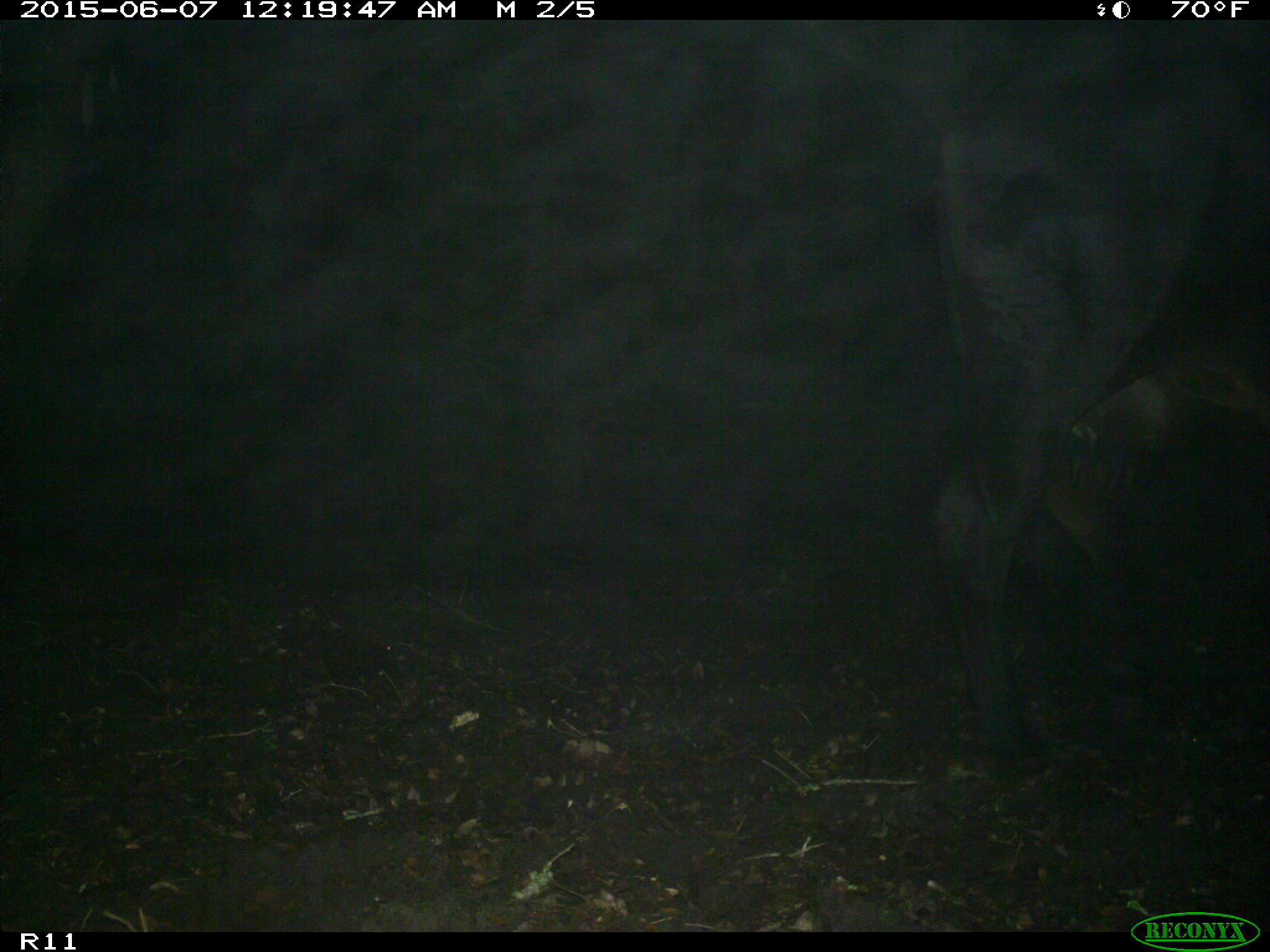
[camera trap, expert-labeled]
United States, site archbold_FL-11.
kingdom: Animalia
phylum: Chordata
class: Mammalia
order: Artiodactyla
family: Bovidae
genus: Bos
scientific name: Bos taurus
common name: domestic cow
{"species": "Bos taurus (domestic cow)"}